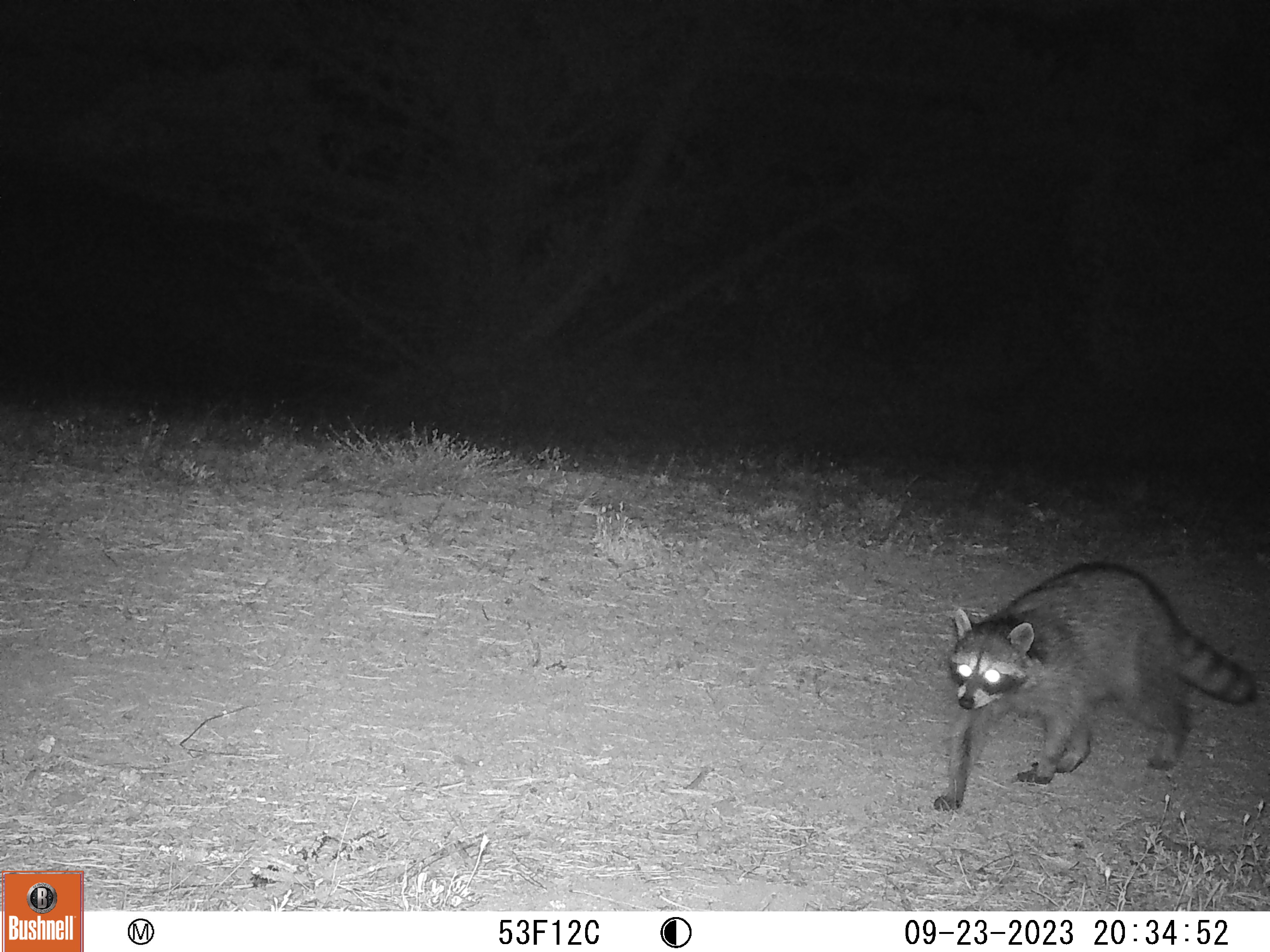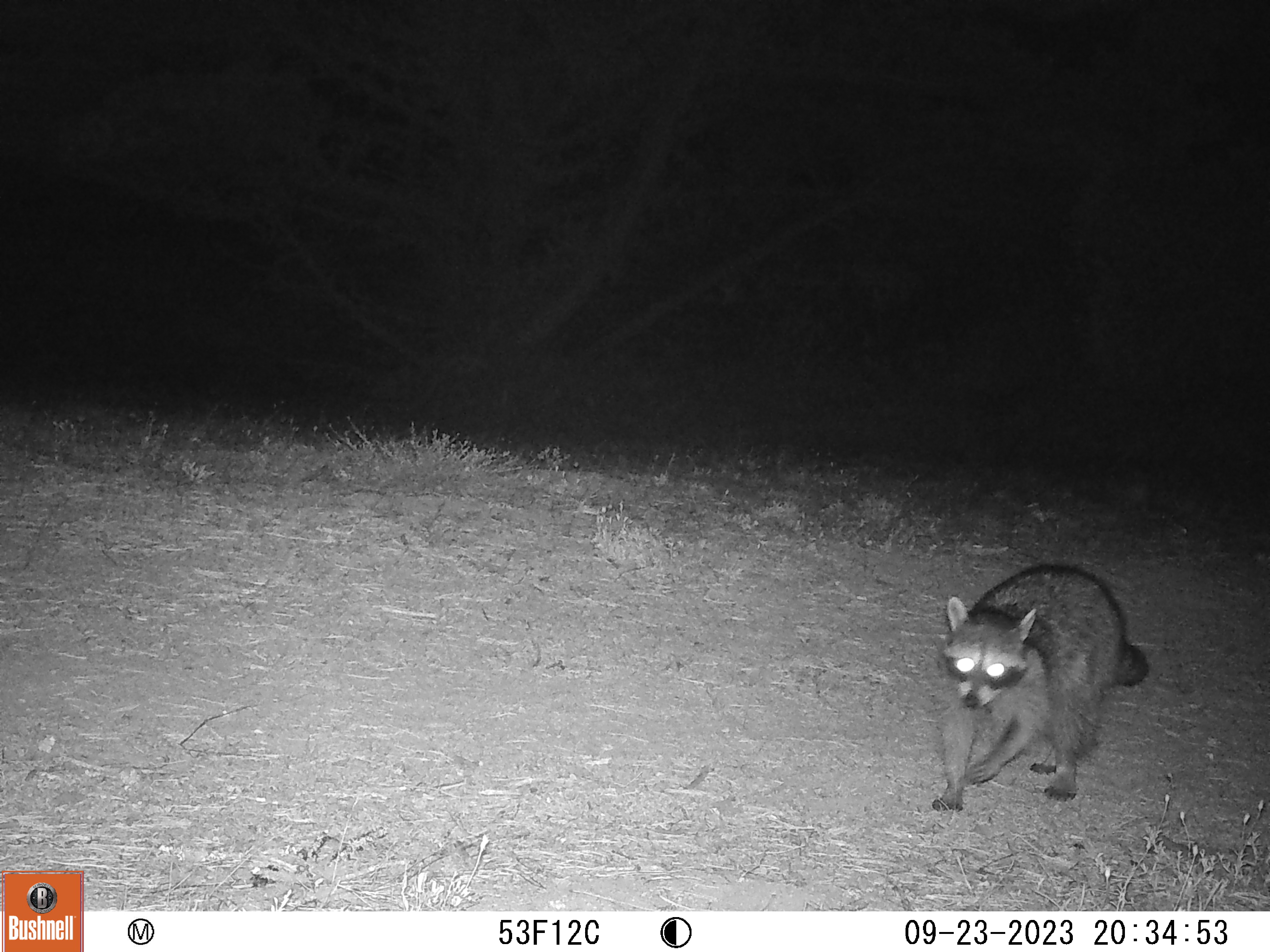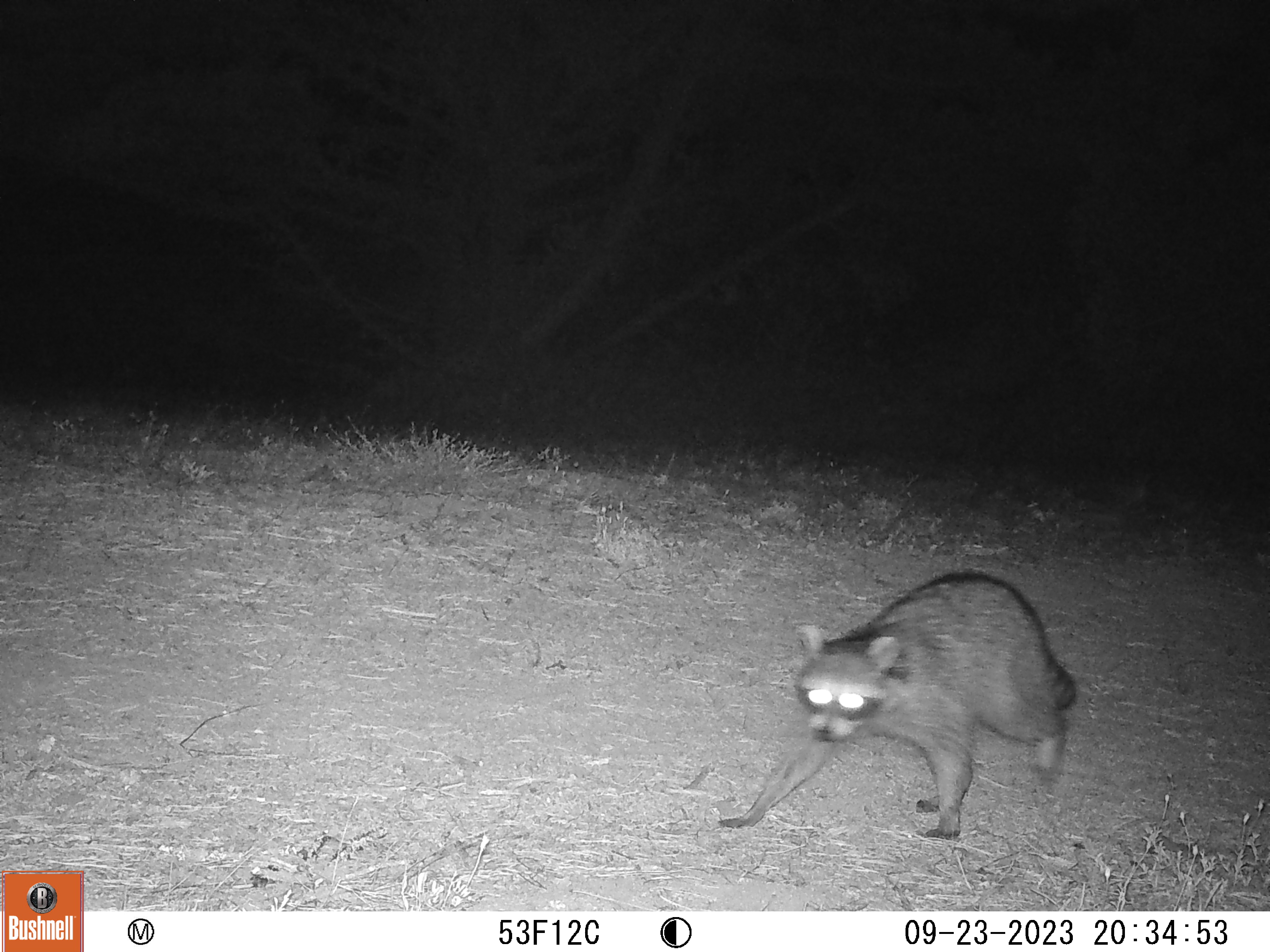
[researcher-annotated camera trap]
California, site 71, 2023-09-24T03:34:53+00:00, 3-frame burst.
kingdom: Animalia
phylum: Chordata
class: Mammalia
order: Carnivora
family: Procyonidae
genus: Procyon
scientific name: Procyon lotor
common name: raccoon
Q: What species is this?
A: Raccoon (Procyon lotor).